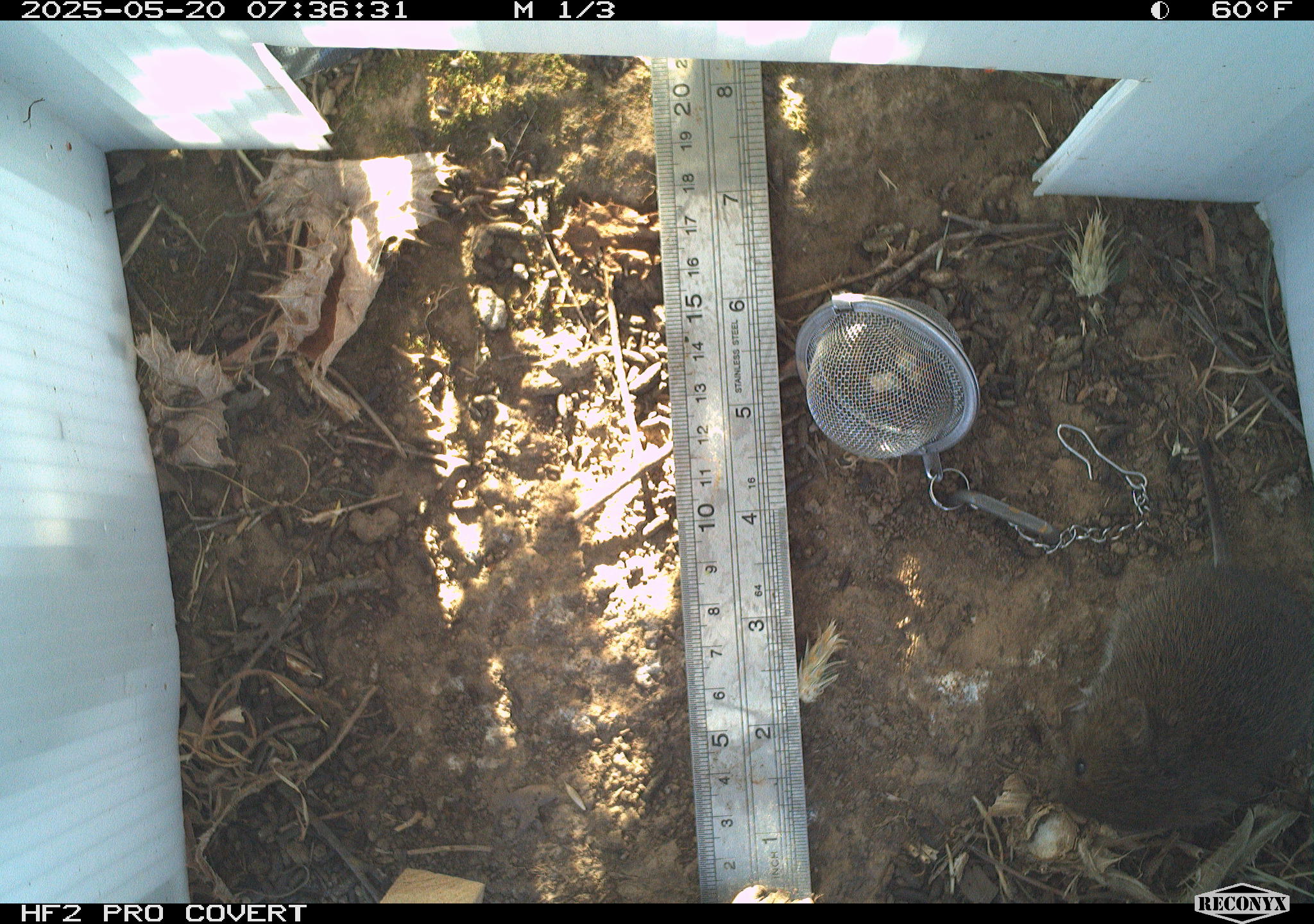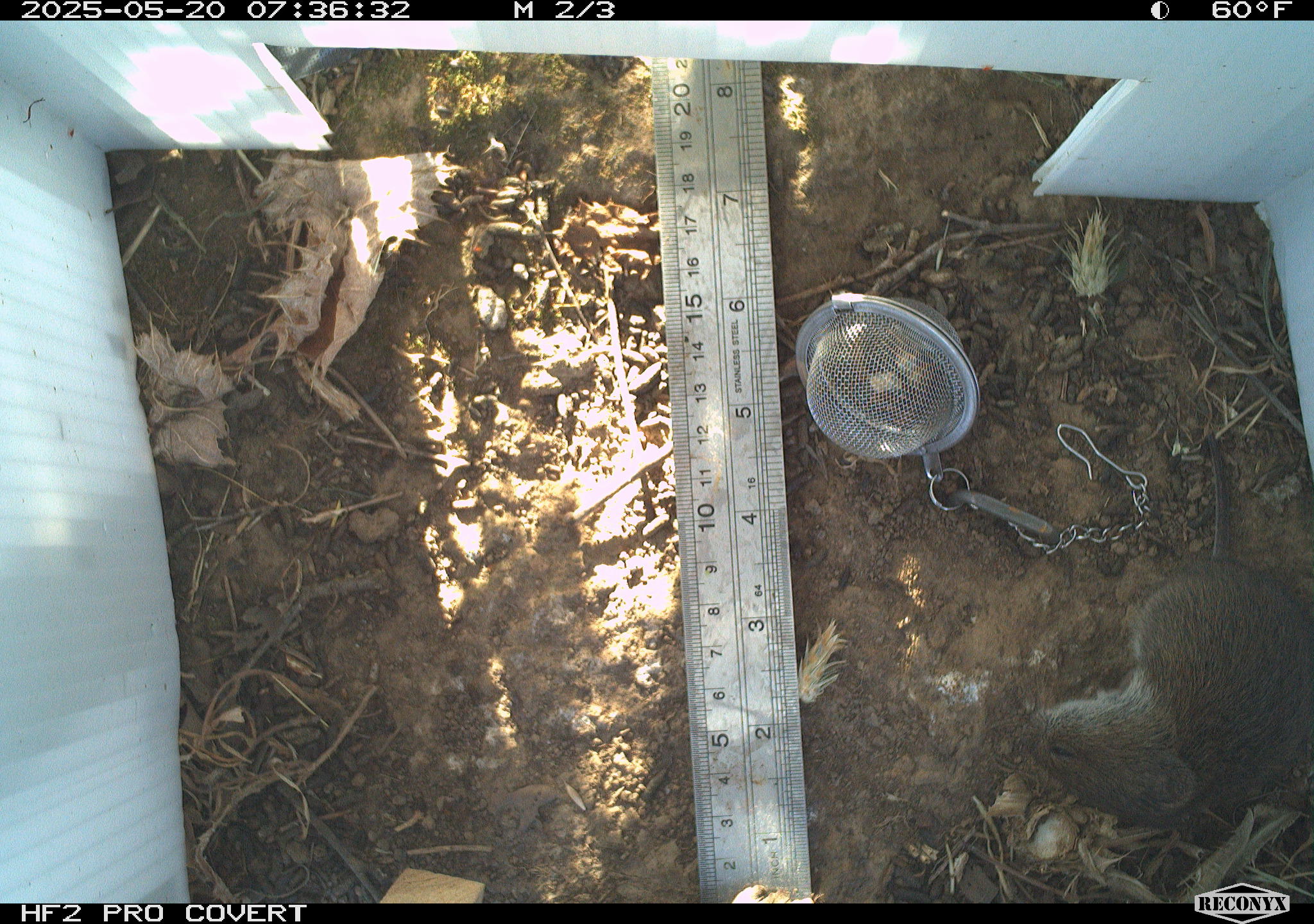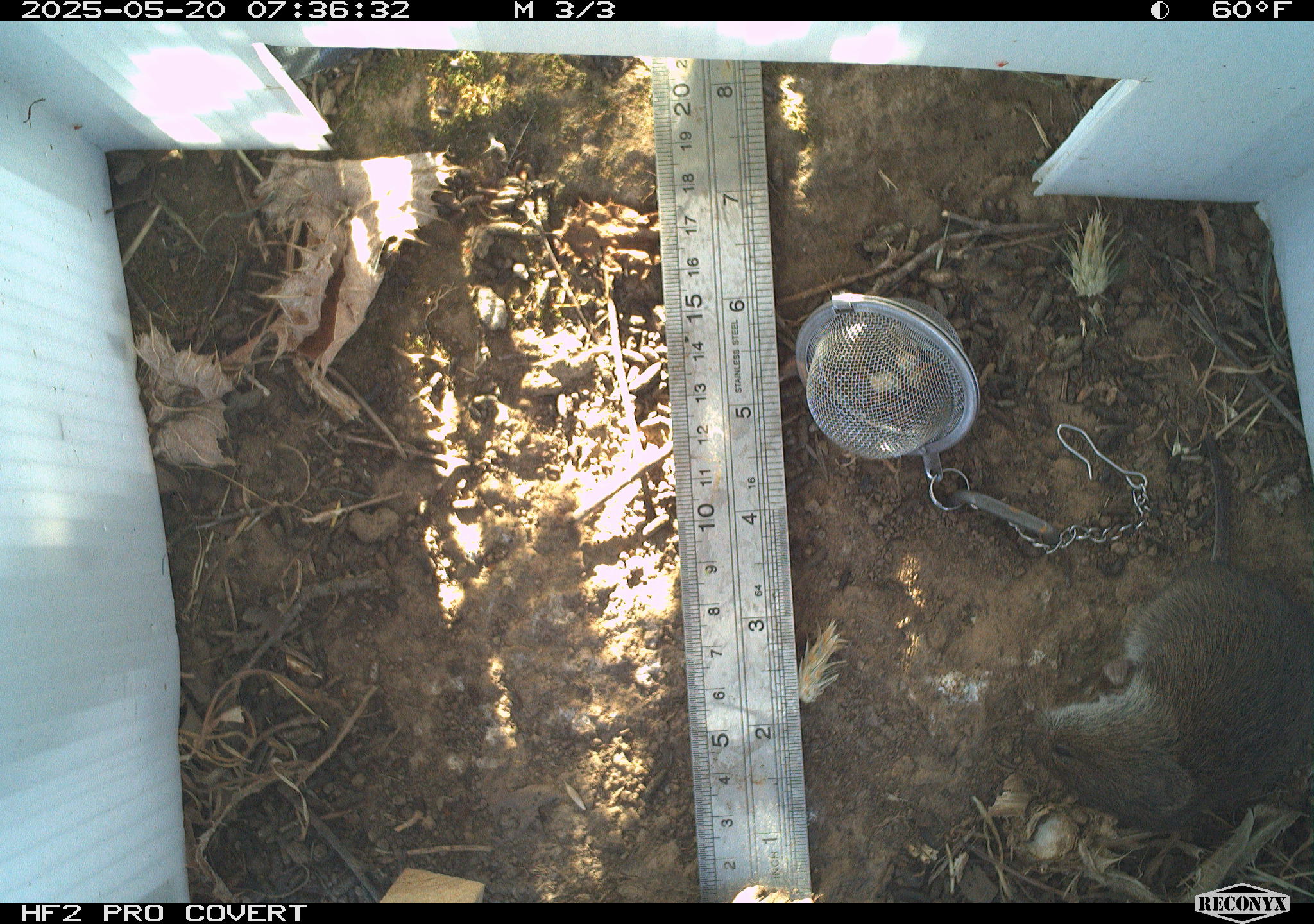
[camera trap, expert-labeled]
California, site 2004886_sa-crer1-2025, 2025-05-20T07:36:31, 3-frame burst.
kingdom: Animalia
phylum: Chordata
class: Mammalia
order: Rodentia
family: Cricetidae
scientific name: Arvicolinae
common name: voles, lemmings, and muskrats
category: arvicolinae subfamily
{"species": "arvicolinae subfamily (voles, lemmings, and muskrats) (Arvicolinae)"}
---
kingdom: Animalia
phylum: Chordata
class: Mammalia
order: Rodentia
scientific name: Rodentia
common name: rodent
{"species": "rodent (Rodentia)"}